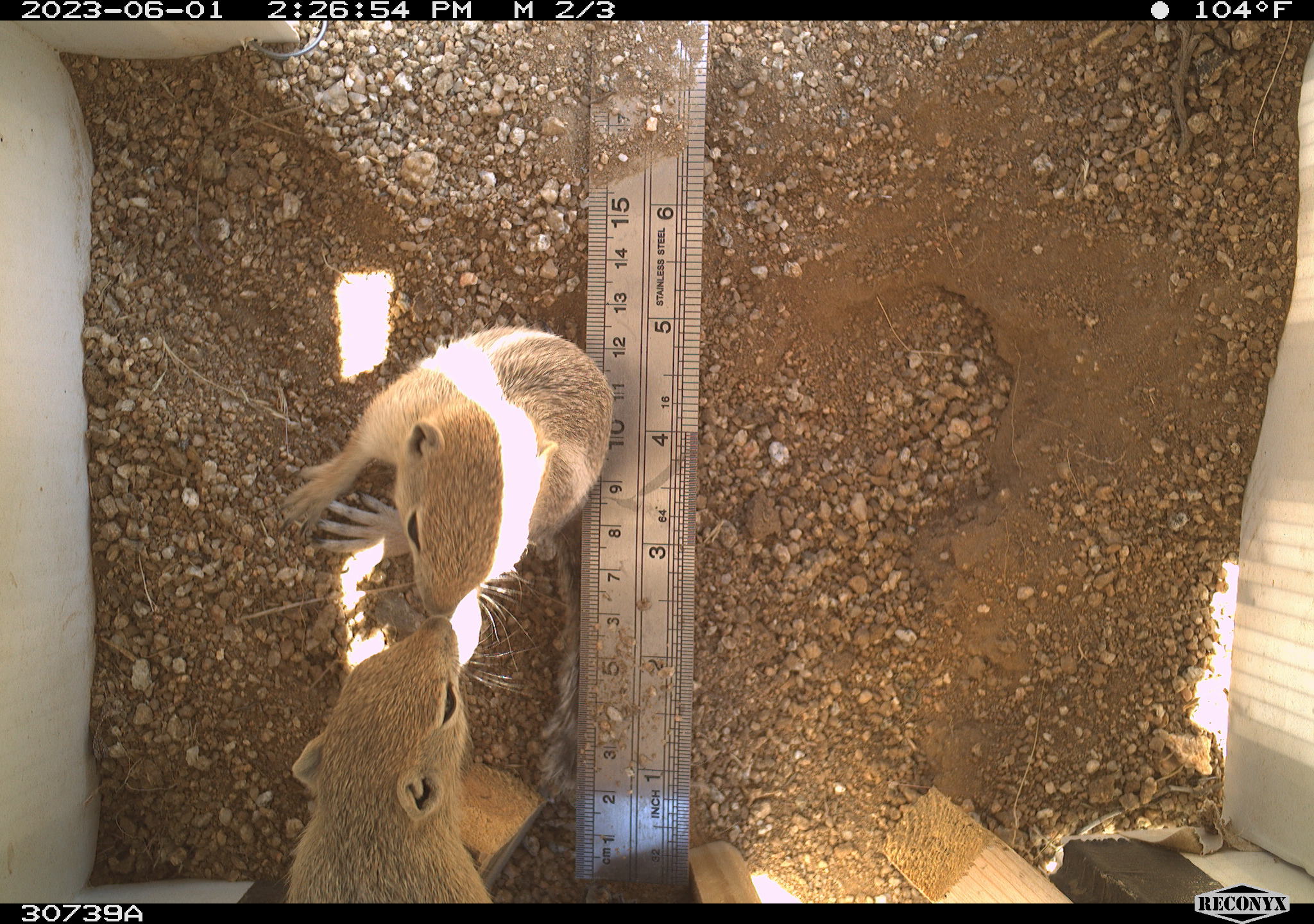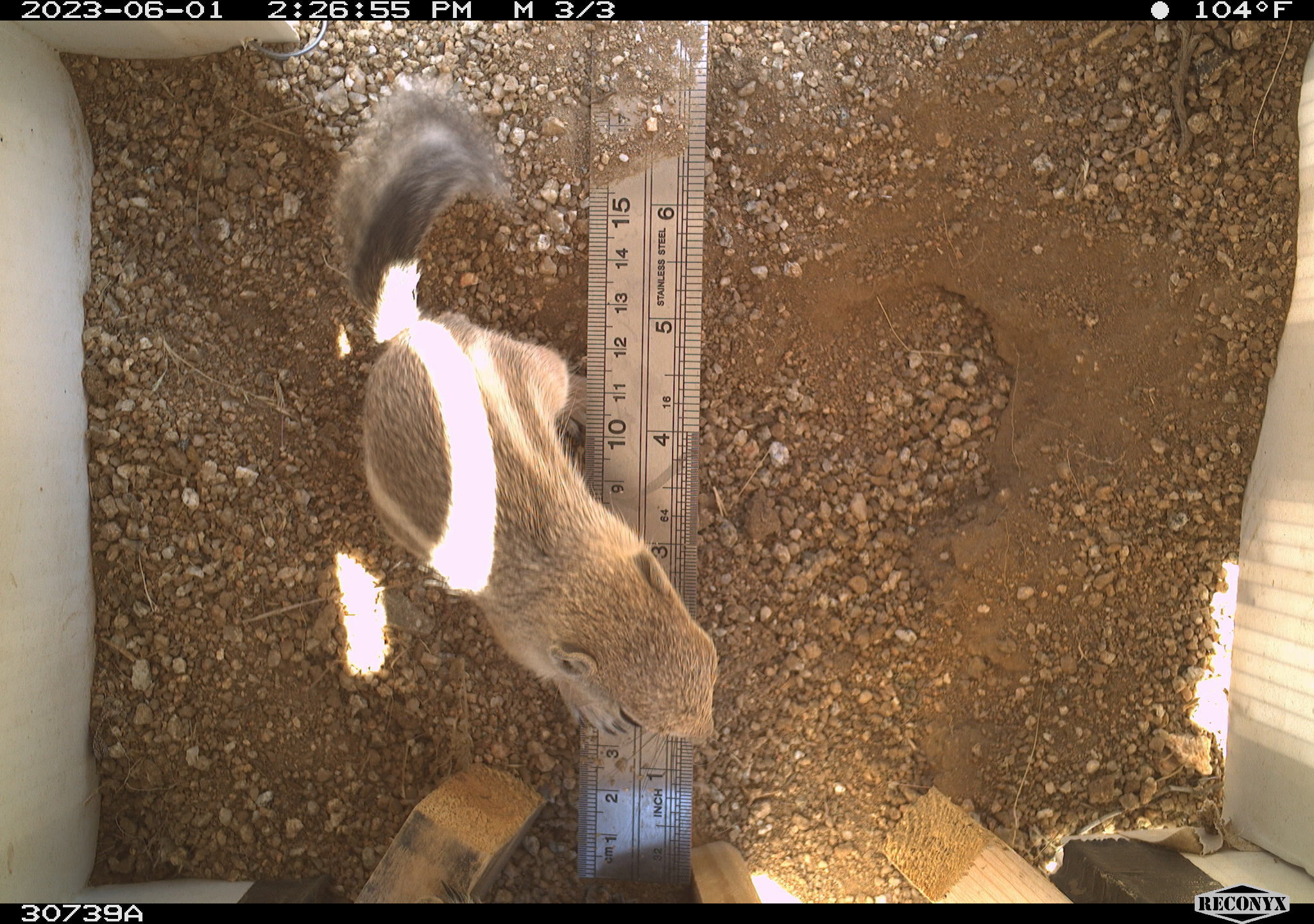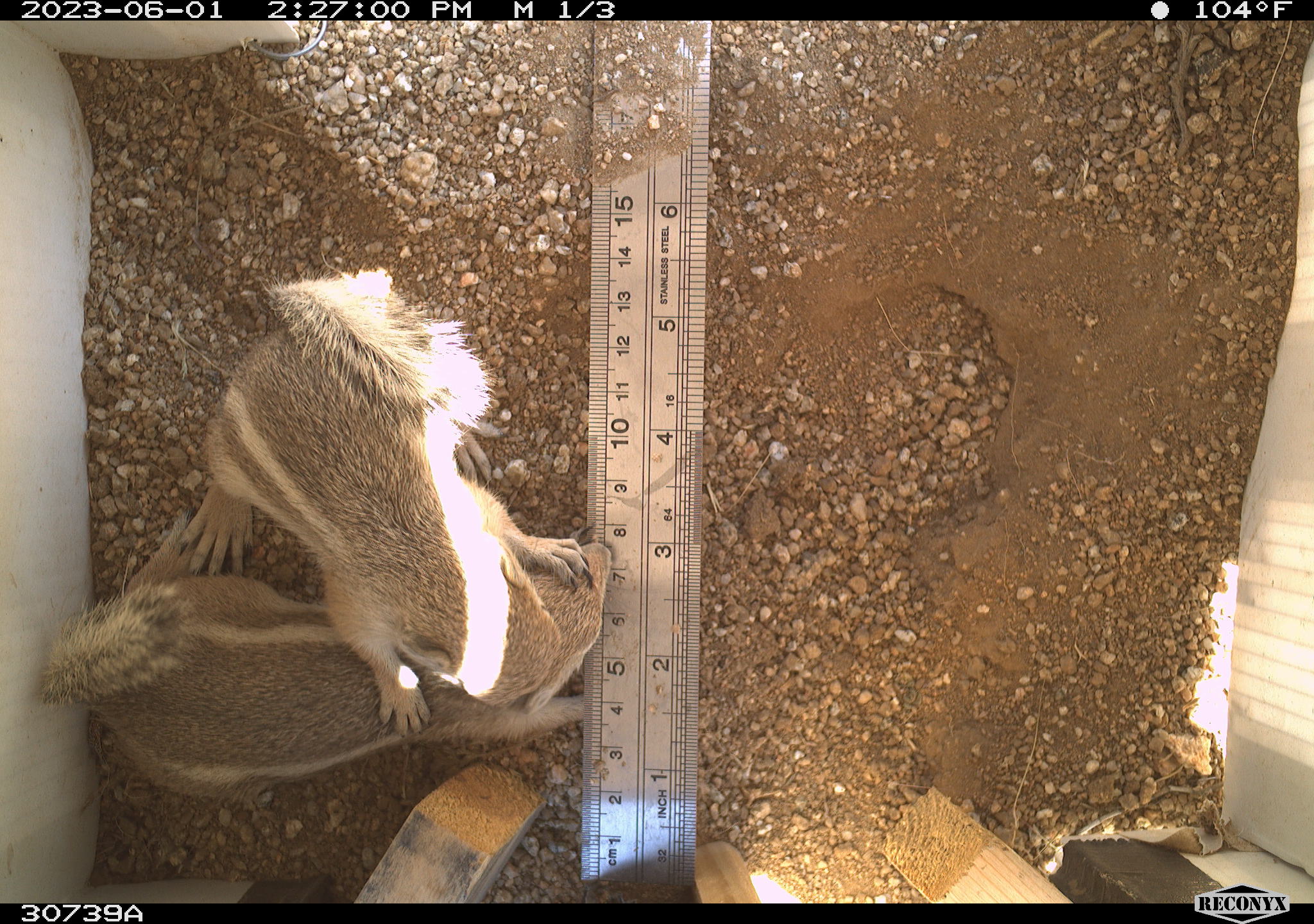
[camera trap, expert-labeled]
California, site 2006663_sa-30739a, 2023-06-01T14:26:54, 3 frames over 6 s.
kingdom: Animalia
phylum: Chordata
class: Mammalia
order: Rodentia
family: Sciuridae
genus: Ammospermophilus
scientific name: Ammospermophilus leucurus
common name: white-tailed antelope squirrel